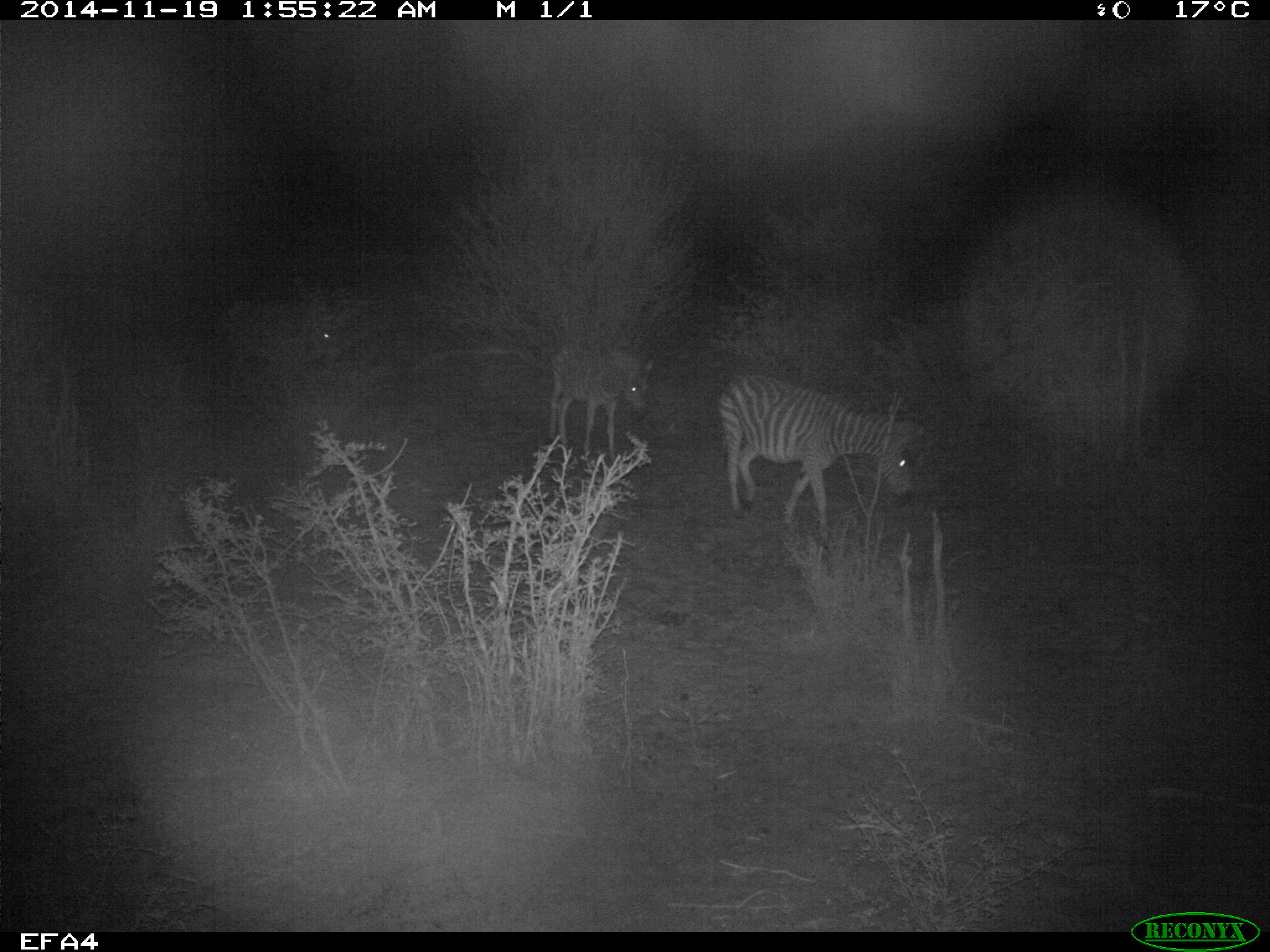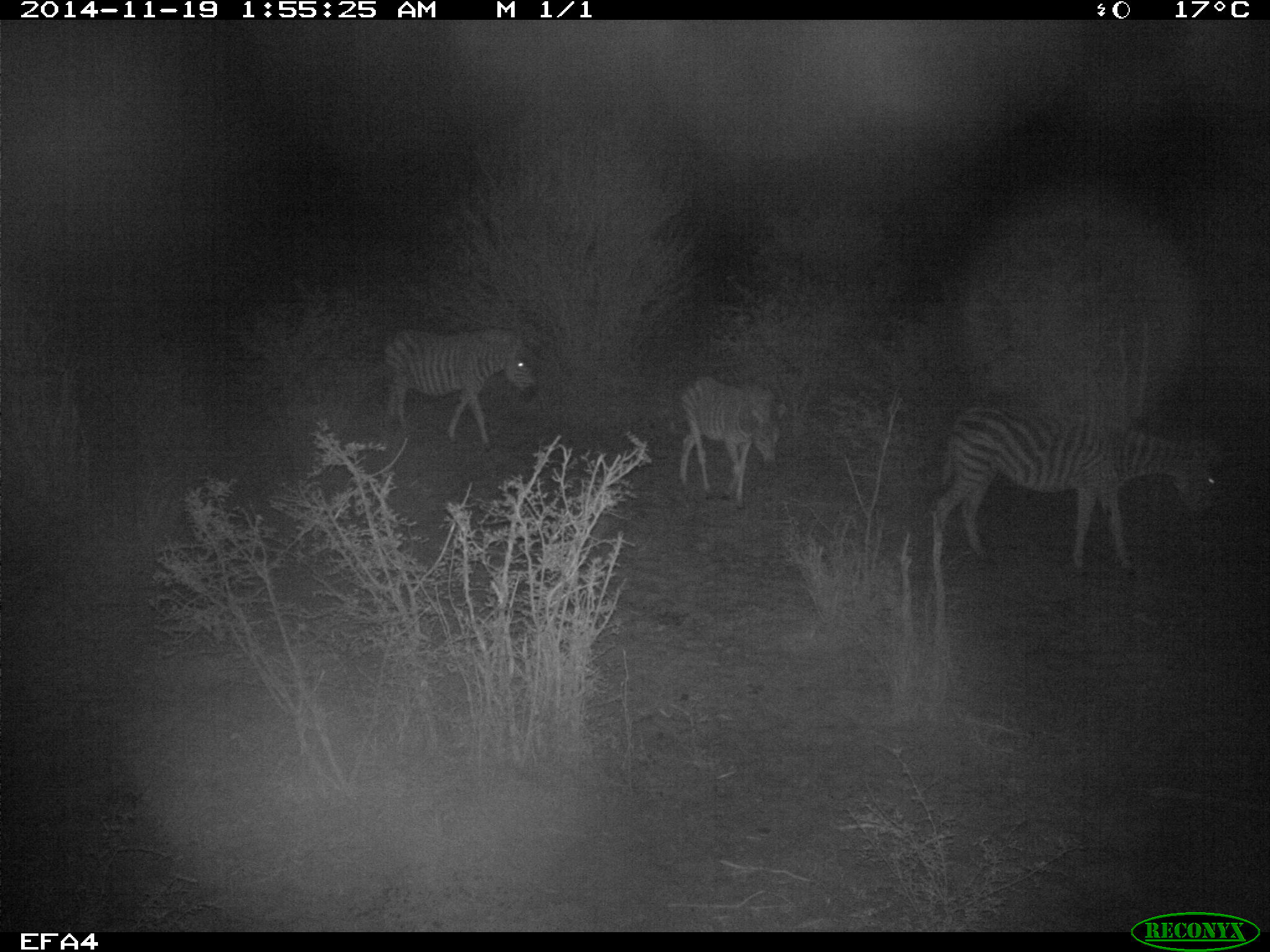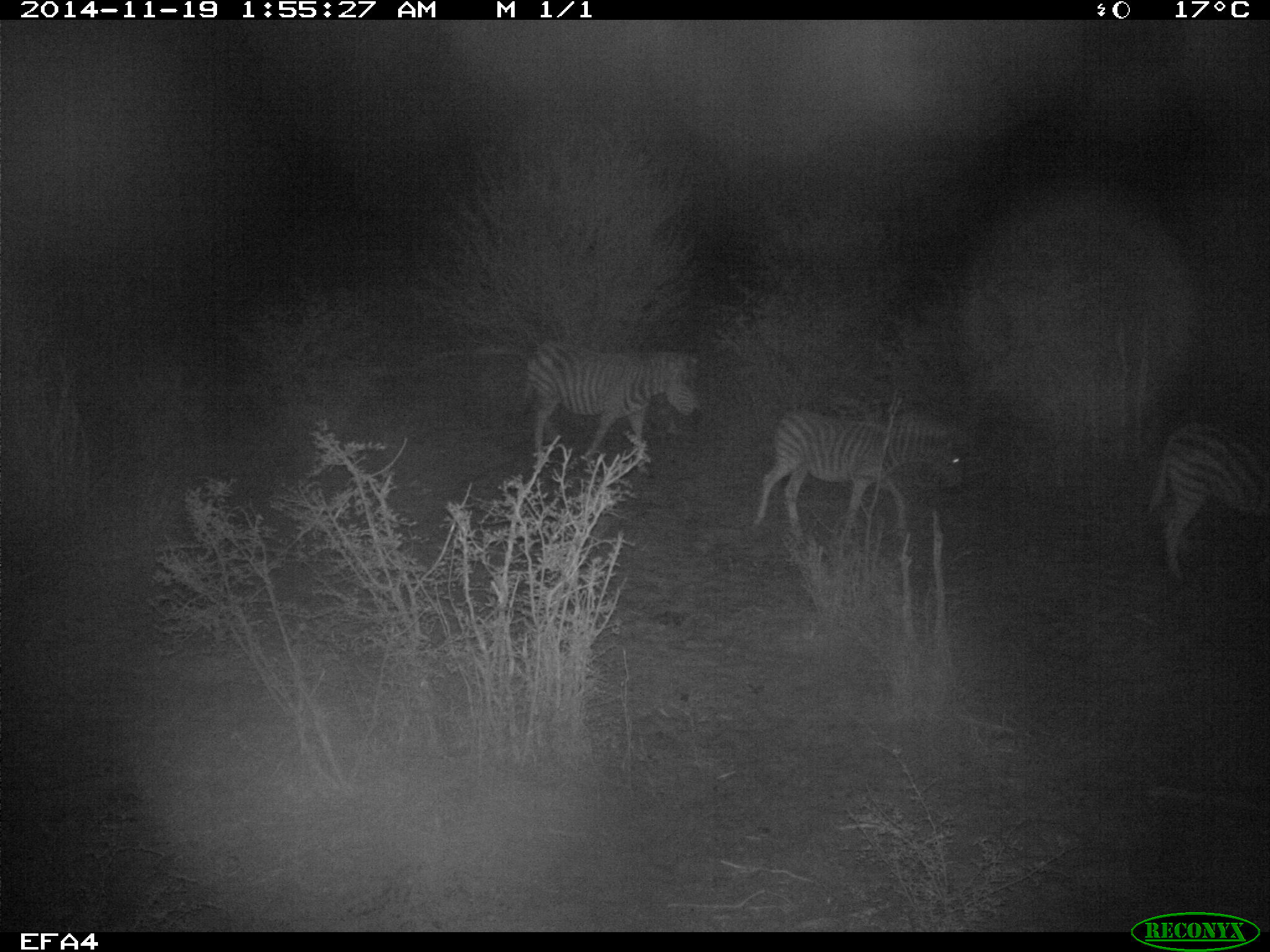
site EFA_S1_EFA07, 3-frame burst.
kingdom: Animalia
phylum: Chordata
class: Mammalia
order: Perissodactyla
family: Equidae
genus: Equus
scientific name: Equus quagga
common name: plains zebra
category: zebraplains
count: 3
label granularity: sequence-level